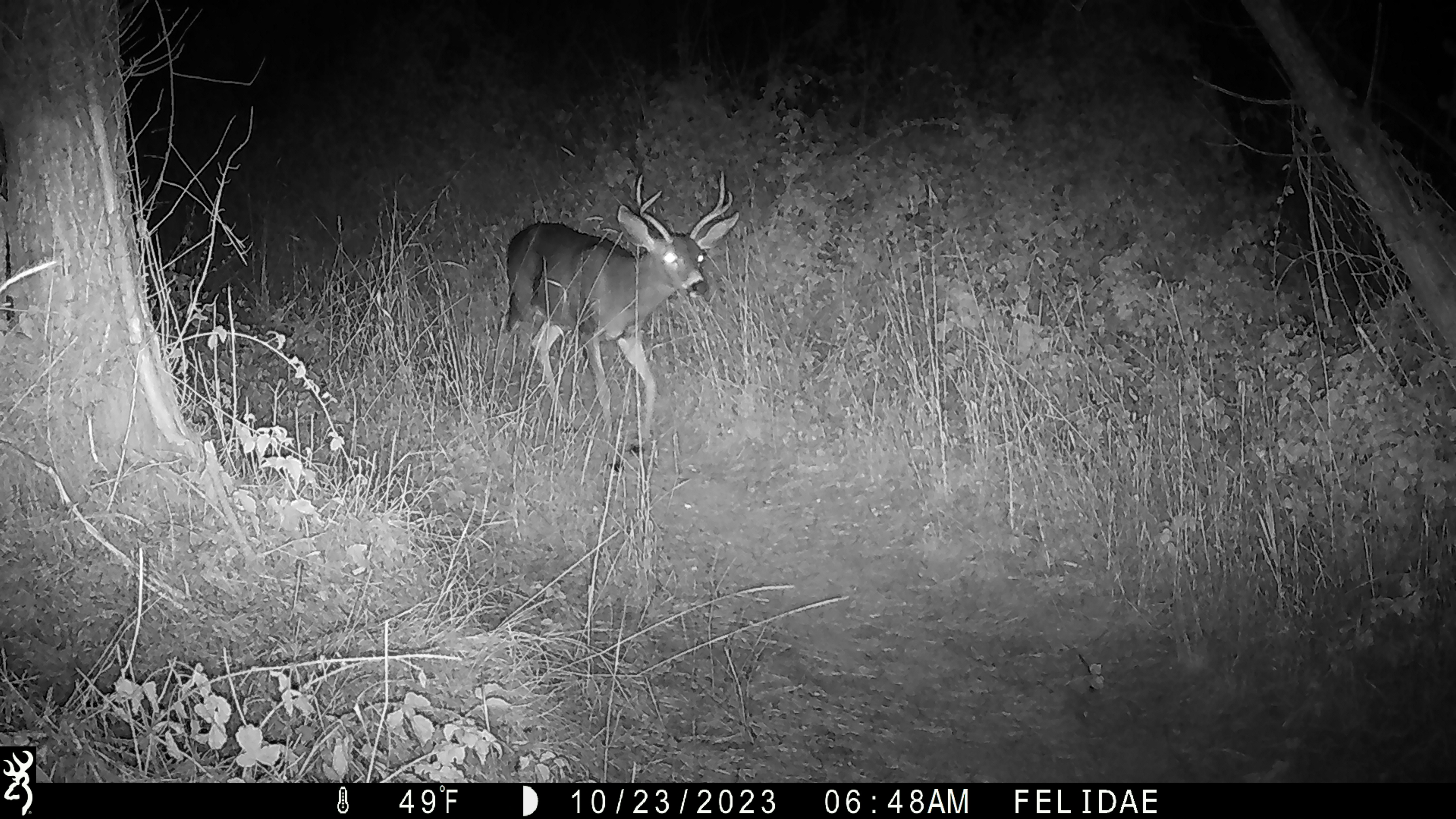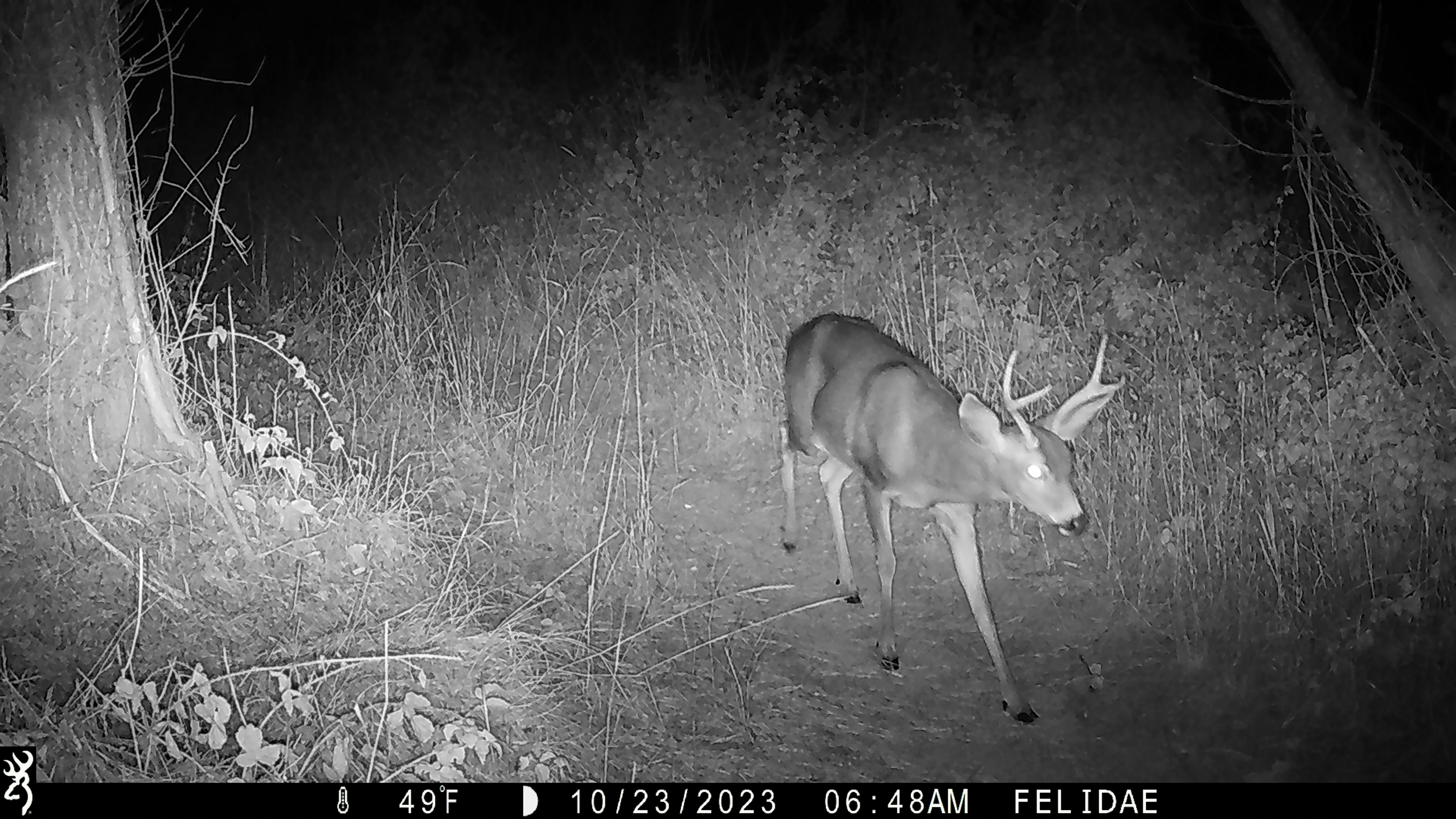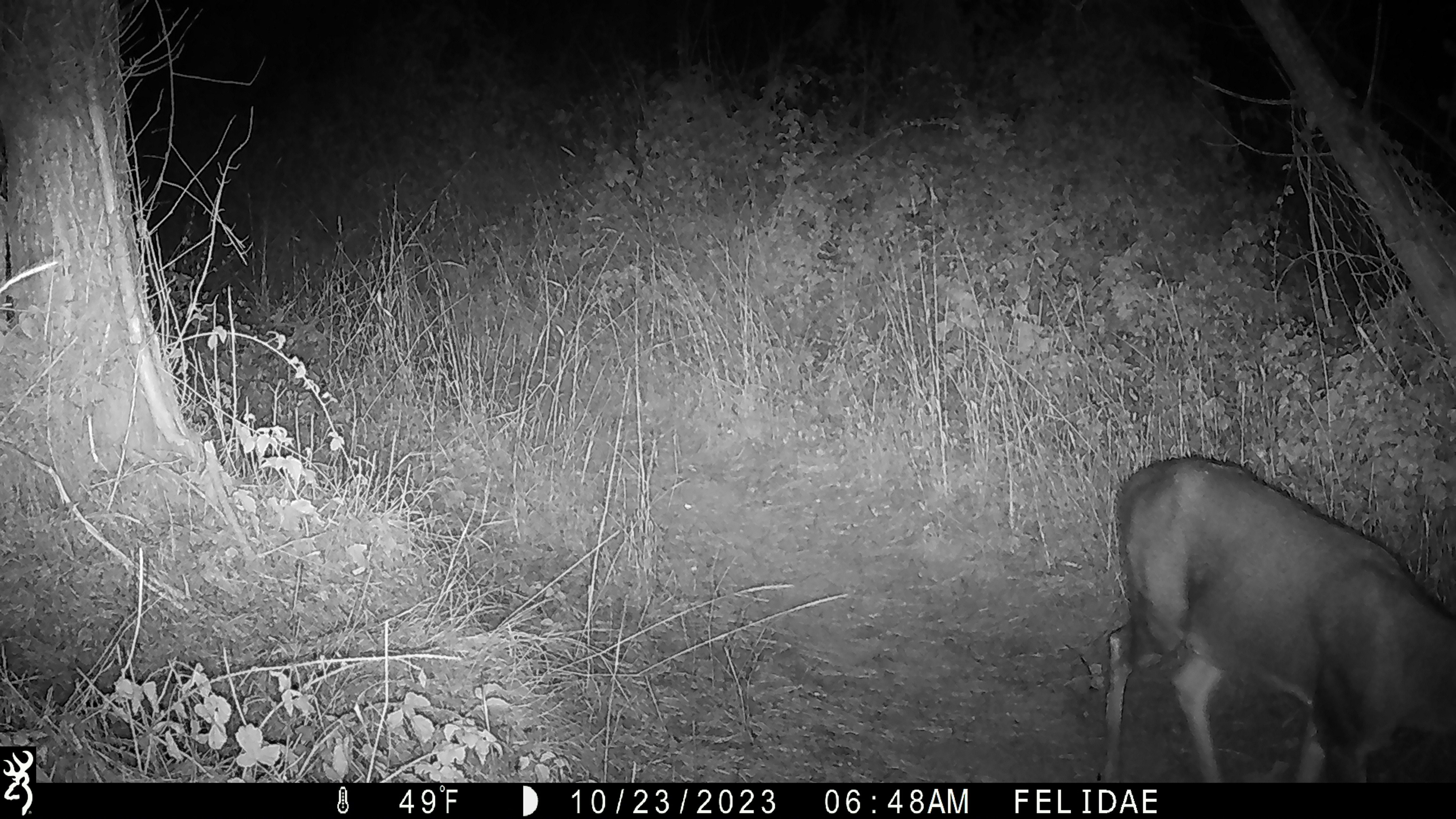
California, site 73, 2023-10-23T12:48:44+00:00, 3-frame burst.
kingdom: Animalia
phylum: Chordata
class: Mammalia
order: Artiodactyla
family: Cervidae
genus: Odocoileus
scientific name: Odocoileus hemionus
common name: mule deer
Mule deer (Odocoileus hemionus).